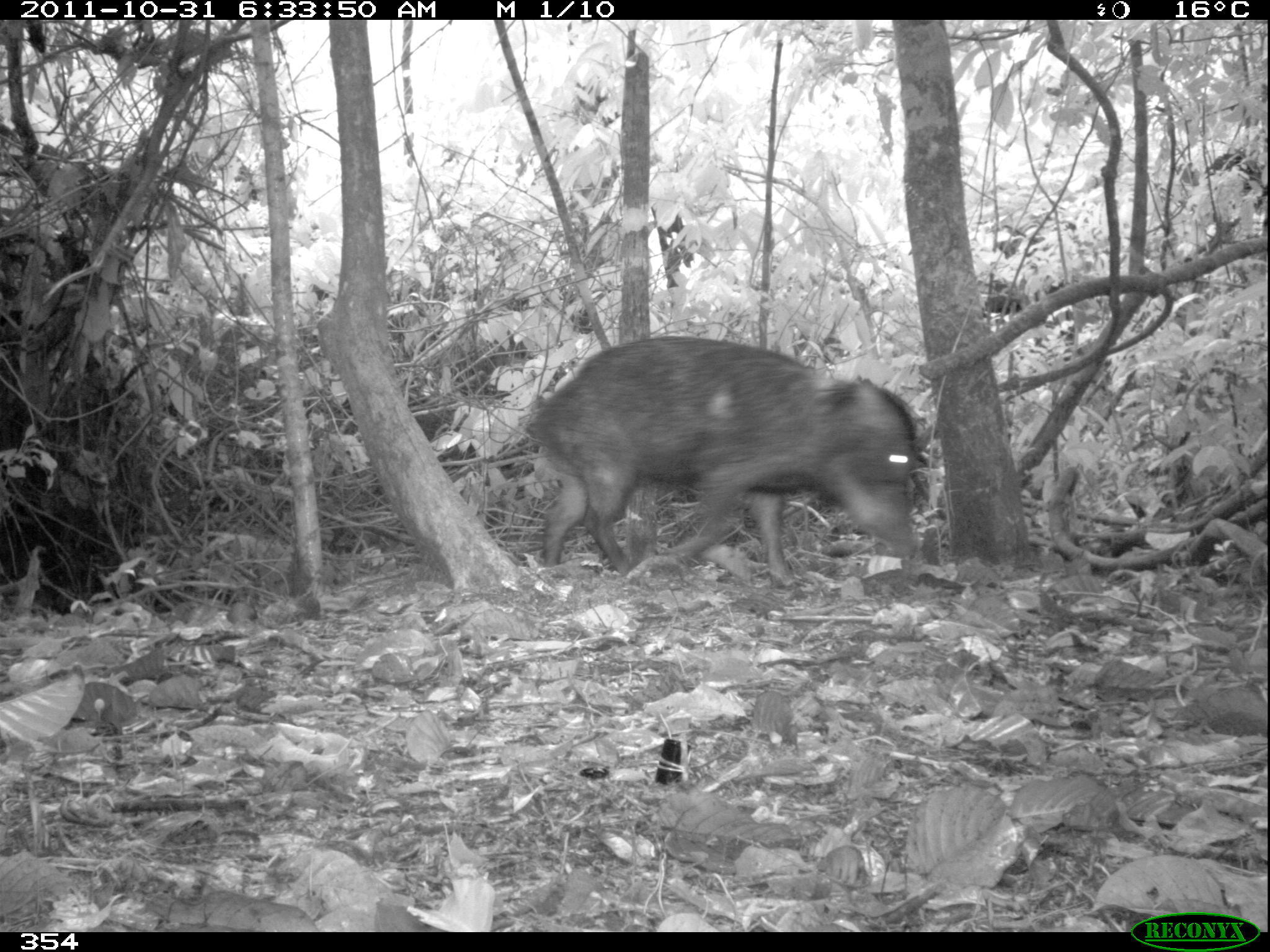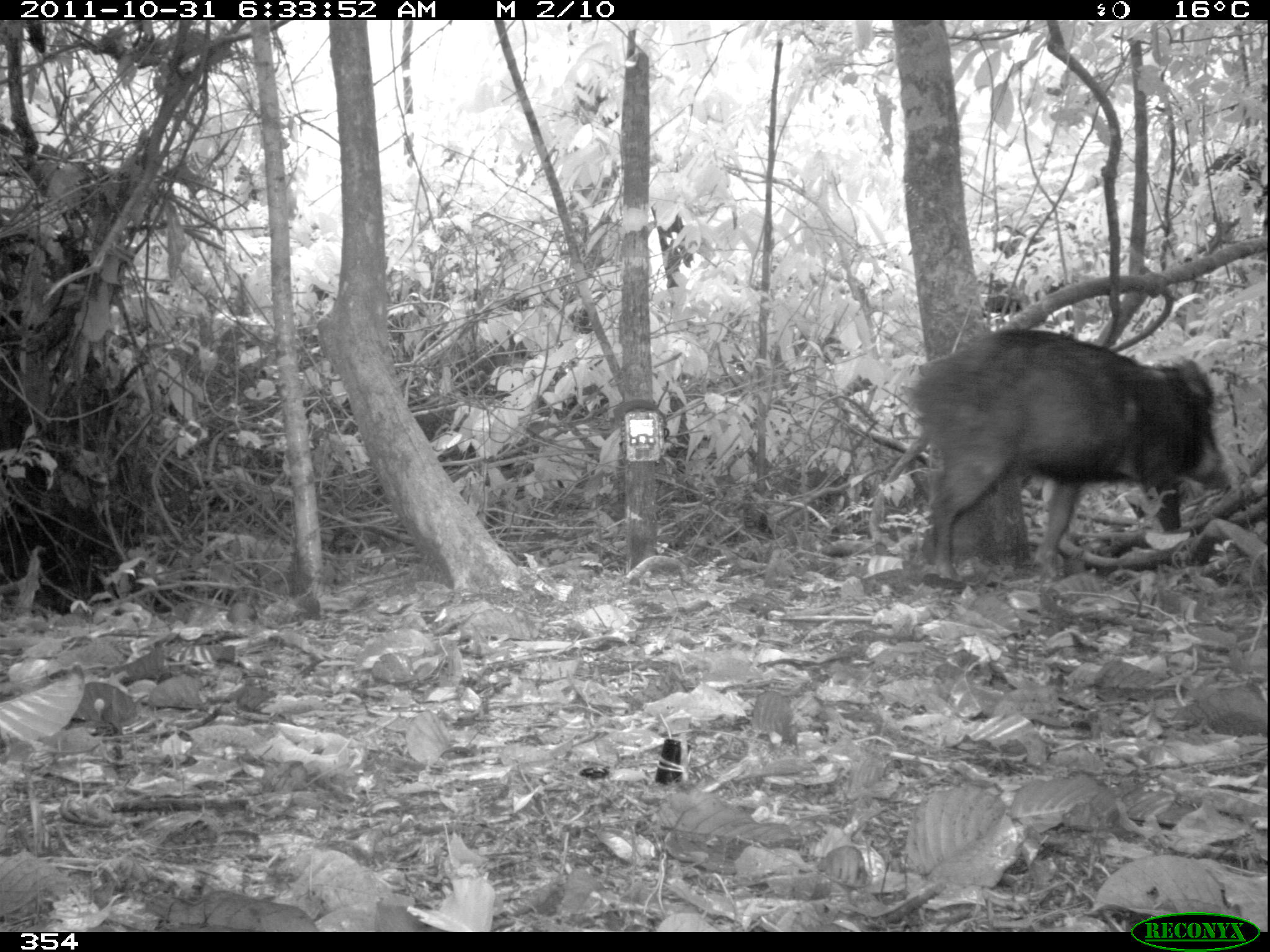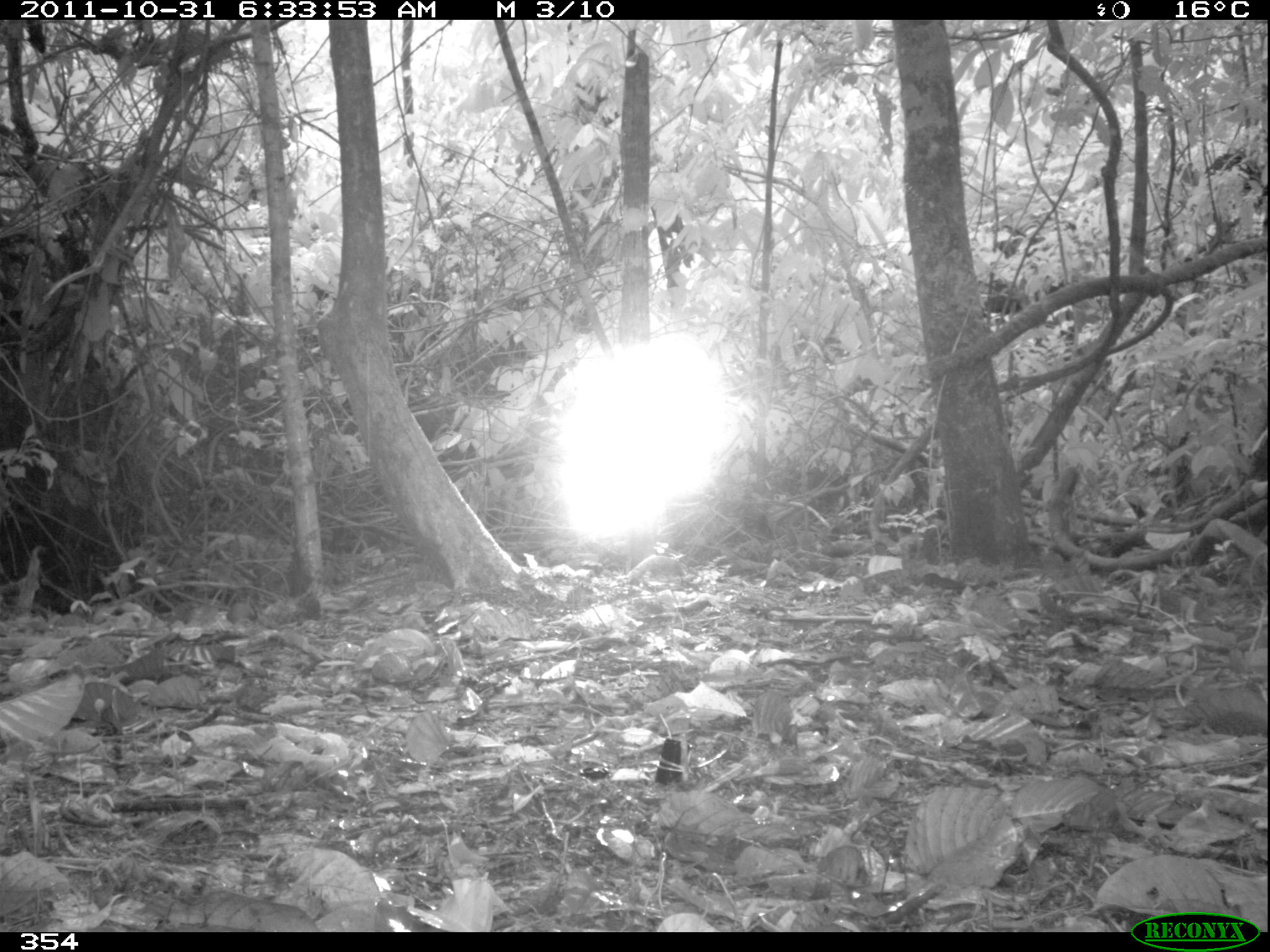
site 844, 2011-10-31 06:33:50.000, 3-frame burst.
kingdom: Animalia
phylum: Chordata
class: Mammalia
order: Artiodactyla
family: Tayassuidae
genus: Tayassu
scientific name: Tayassu pecari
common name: white-lipped peccary